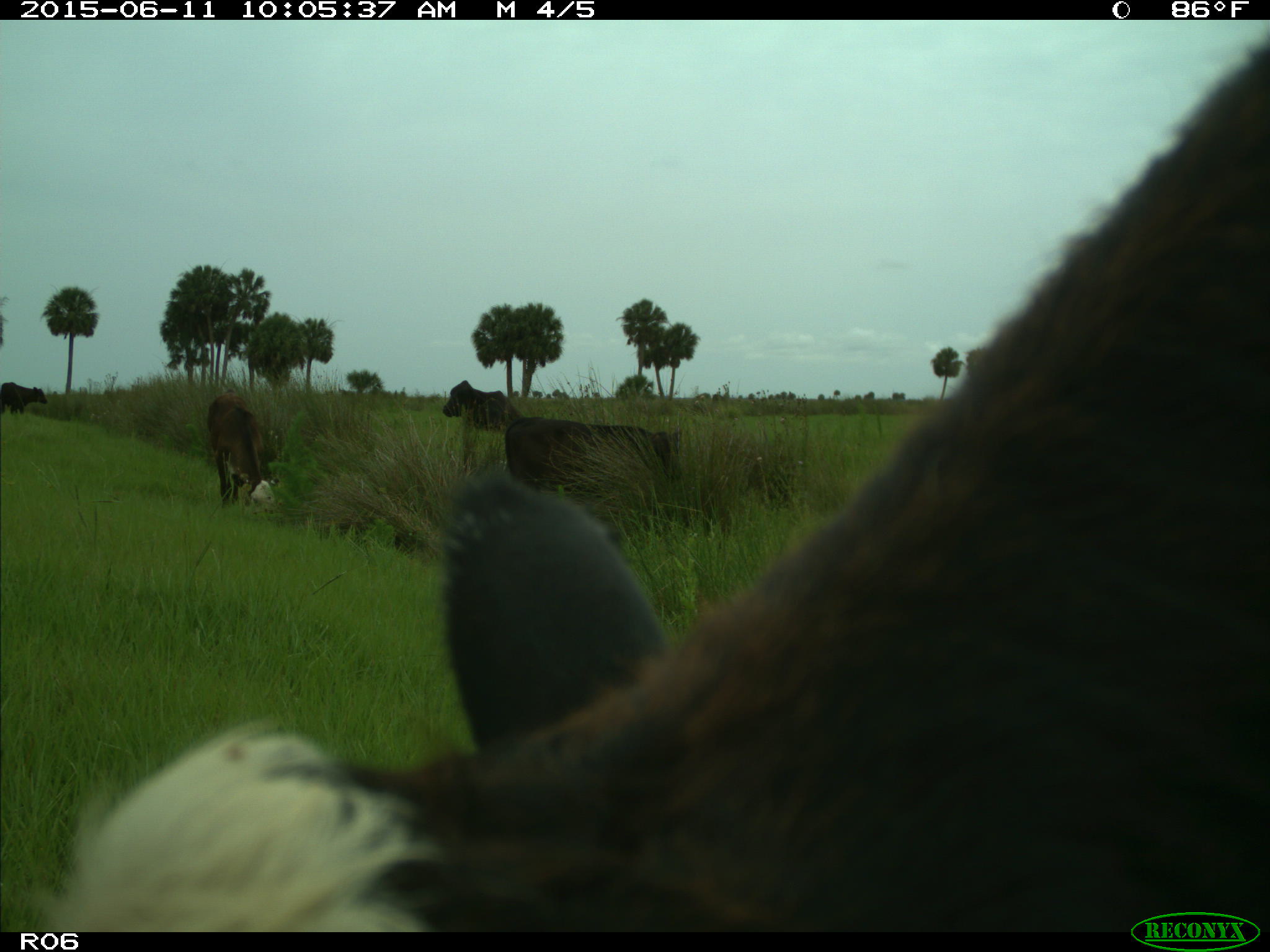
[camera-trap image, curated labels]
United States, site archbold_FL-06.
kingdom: Animalia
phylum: Chordata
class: Mammalia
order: Artiodactyla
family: Bovidae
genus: Bos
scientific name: Bos taurus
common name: domestic cow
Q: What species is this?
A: Bos taurus (domestic cow).